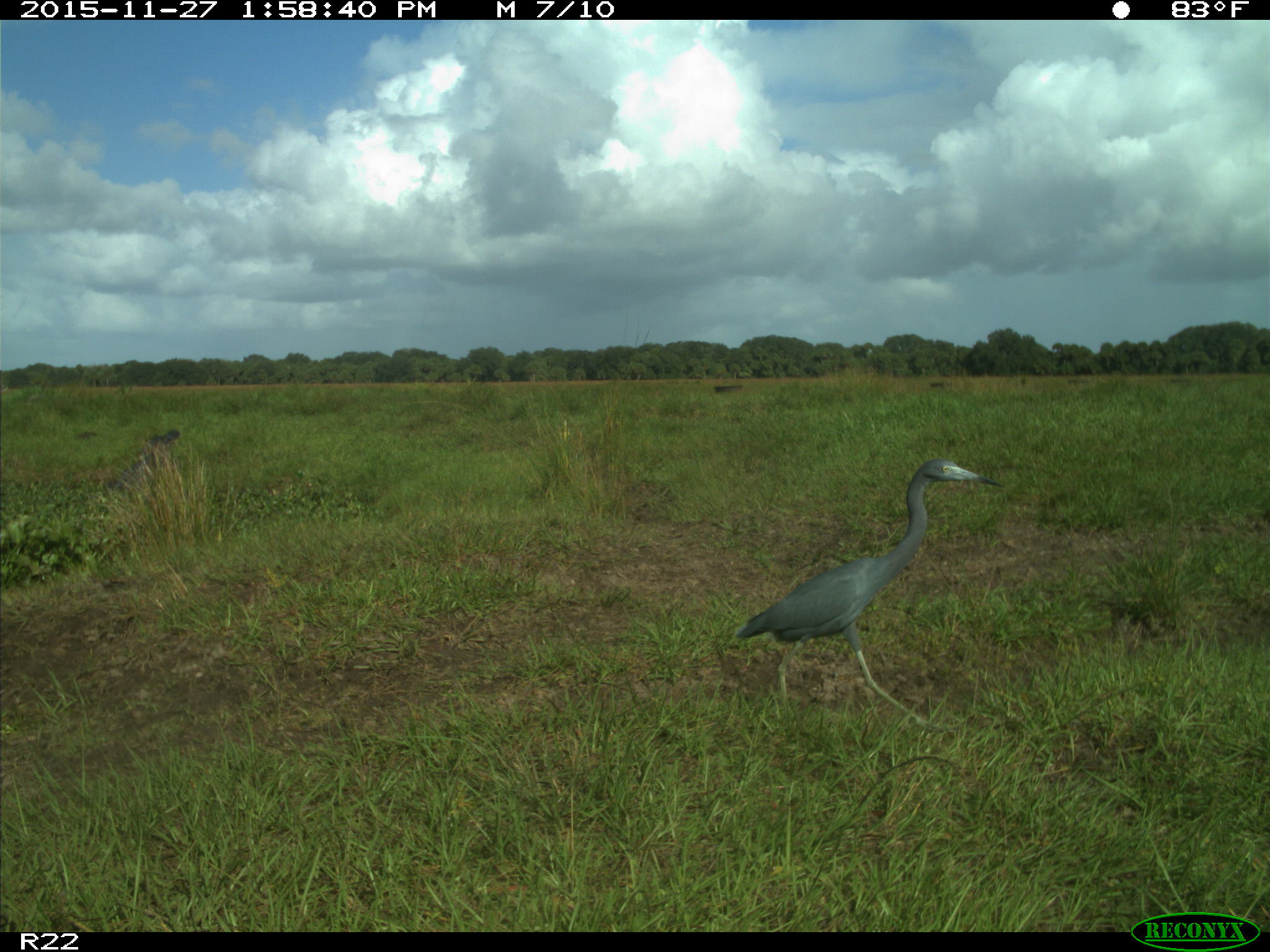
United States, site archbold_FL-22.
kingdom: Animalia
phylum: Chordata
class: Aves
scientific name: Aves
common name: birds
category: unidentified bird